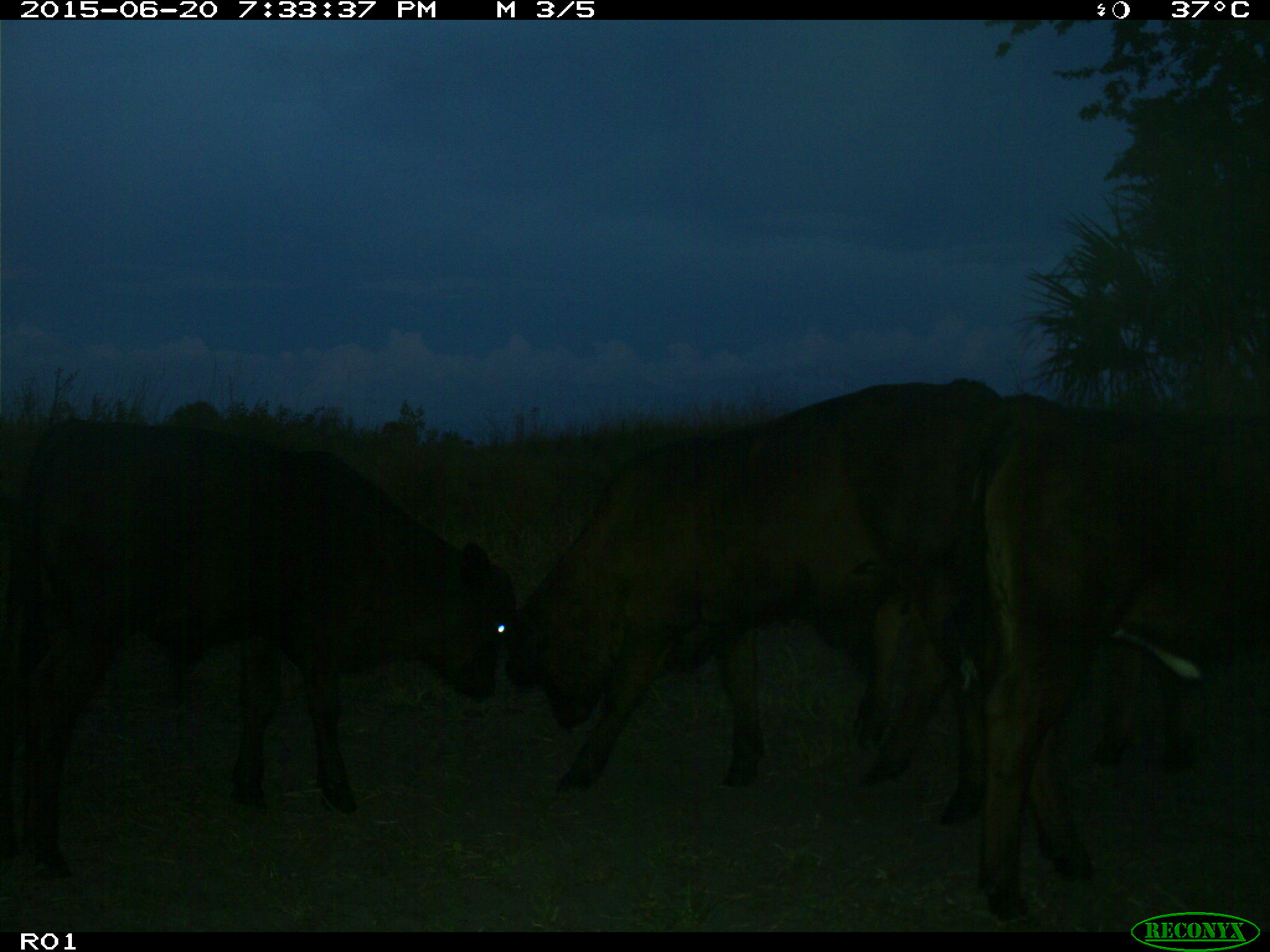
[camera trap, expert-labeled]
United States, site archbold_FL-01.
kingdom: Animalia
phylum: Chordata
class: Mammalia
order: Artiodactyla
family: Bovidae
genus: Bos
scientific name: Bos taurus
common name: domestic cow